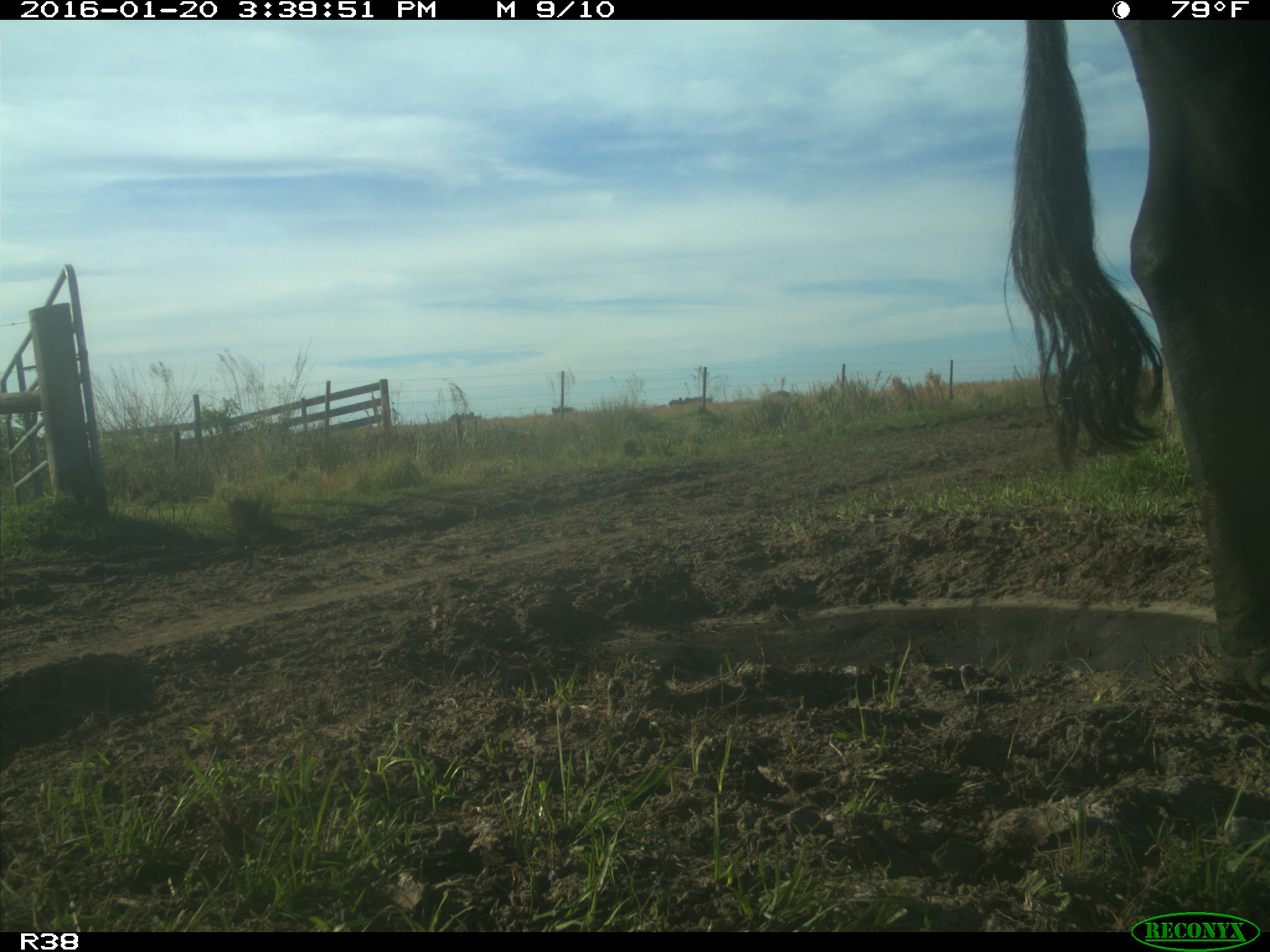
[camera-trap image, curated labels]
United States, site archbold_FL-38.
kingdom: Animalia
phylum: Chordata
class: Mammalia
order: Artiodactyla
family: Bovidae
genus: Bos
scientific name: Bos taurus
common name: domestic cow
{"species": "Bos taurus (domestic cow)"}